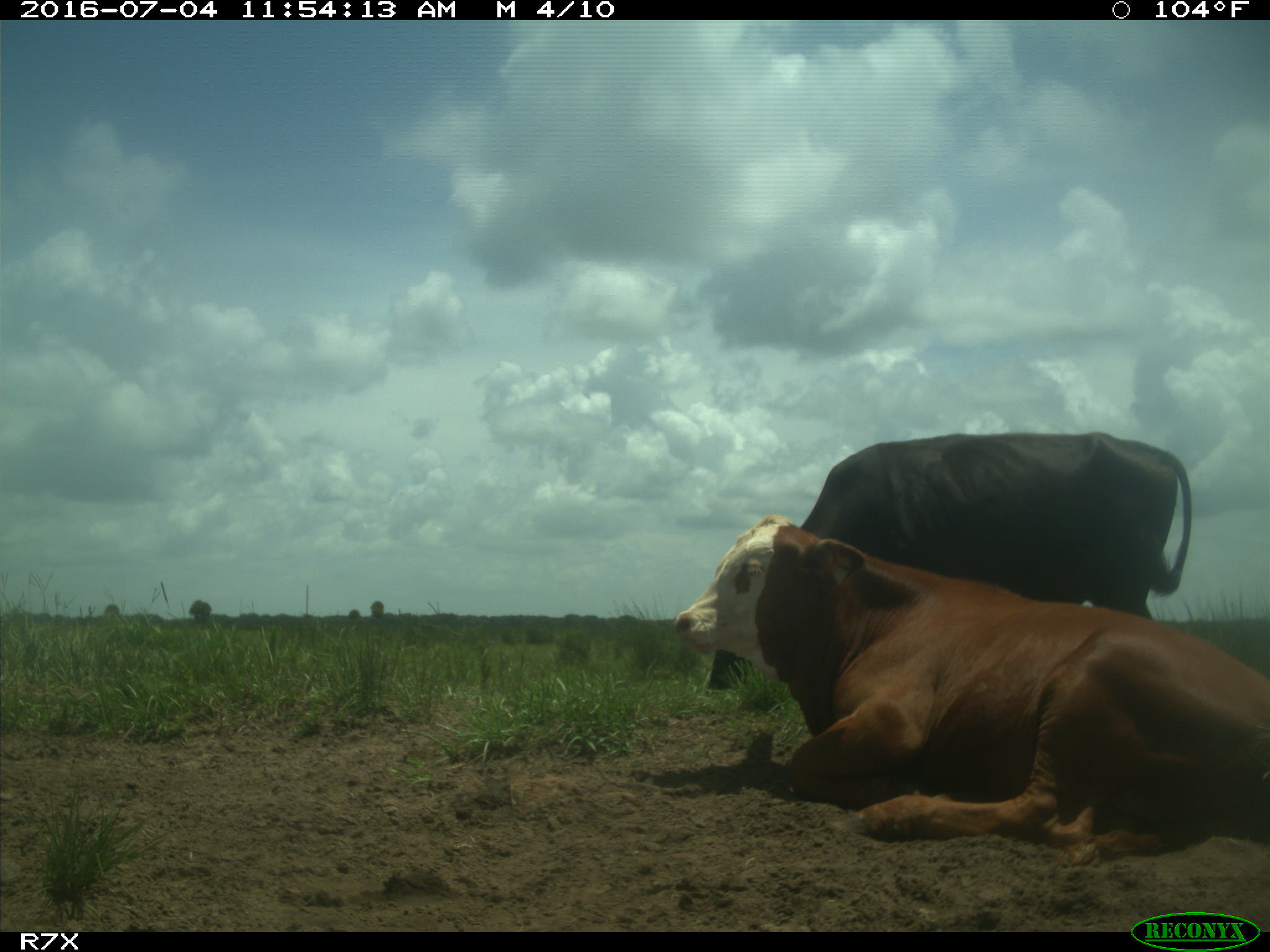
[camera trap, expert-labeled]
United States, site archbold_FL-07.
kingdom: Animalia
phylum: Chordata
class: Mammalia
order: Artiodactyla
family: Bovidae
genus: Bos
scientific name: Bos taurus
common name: domestic cow